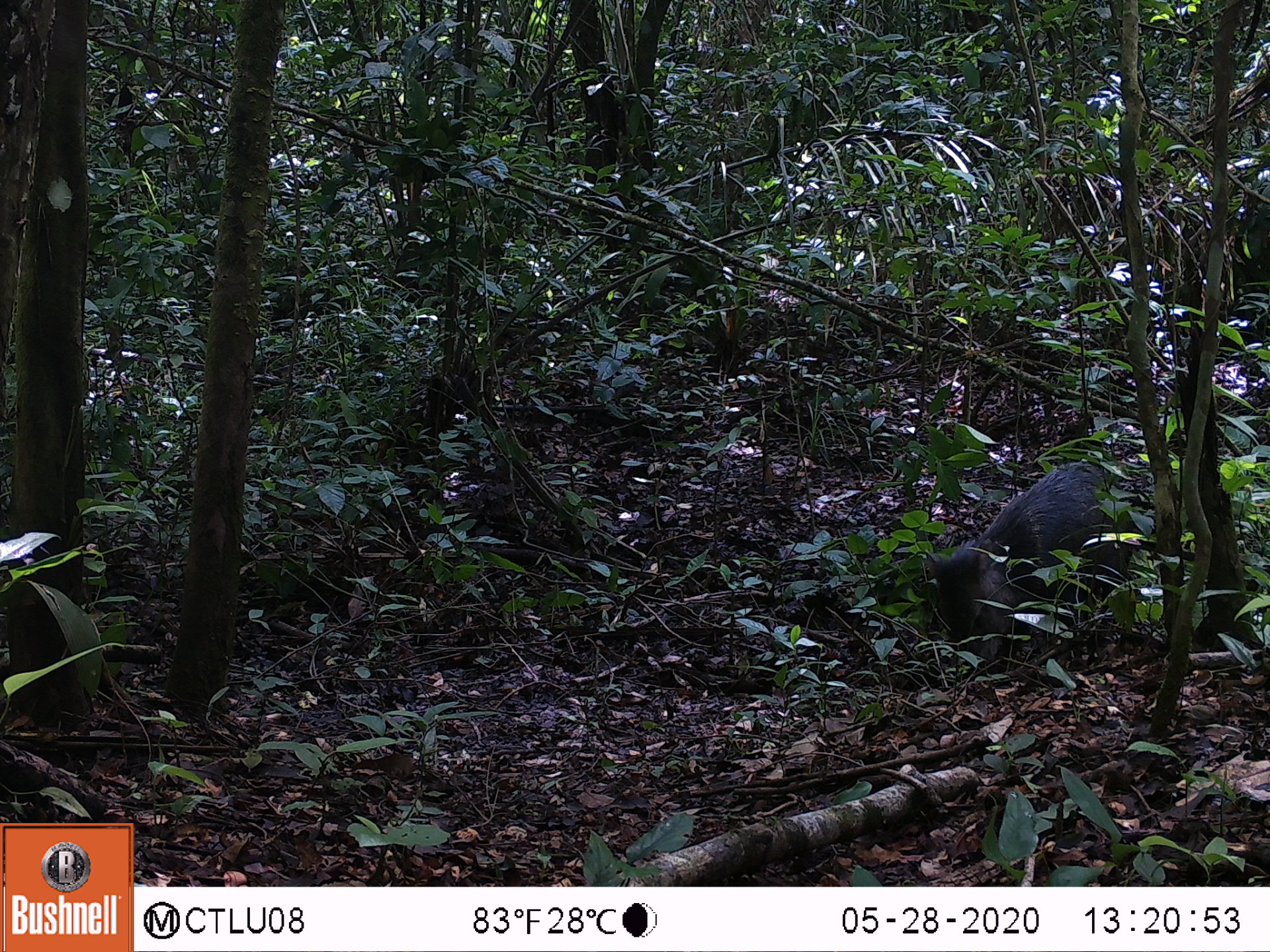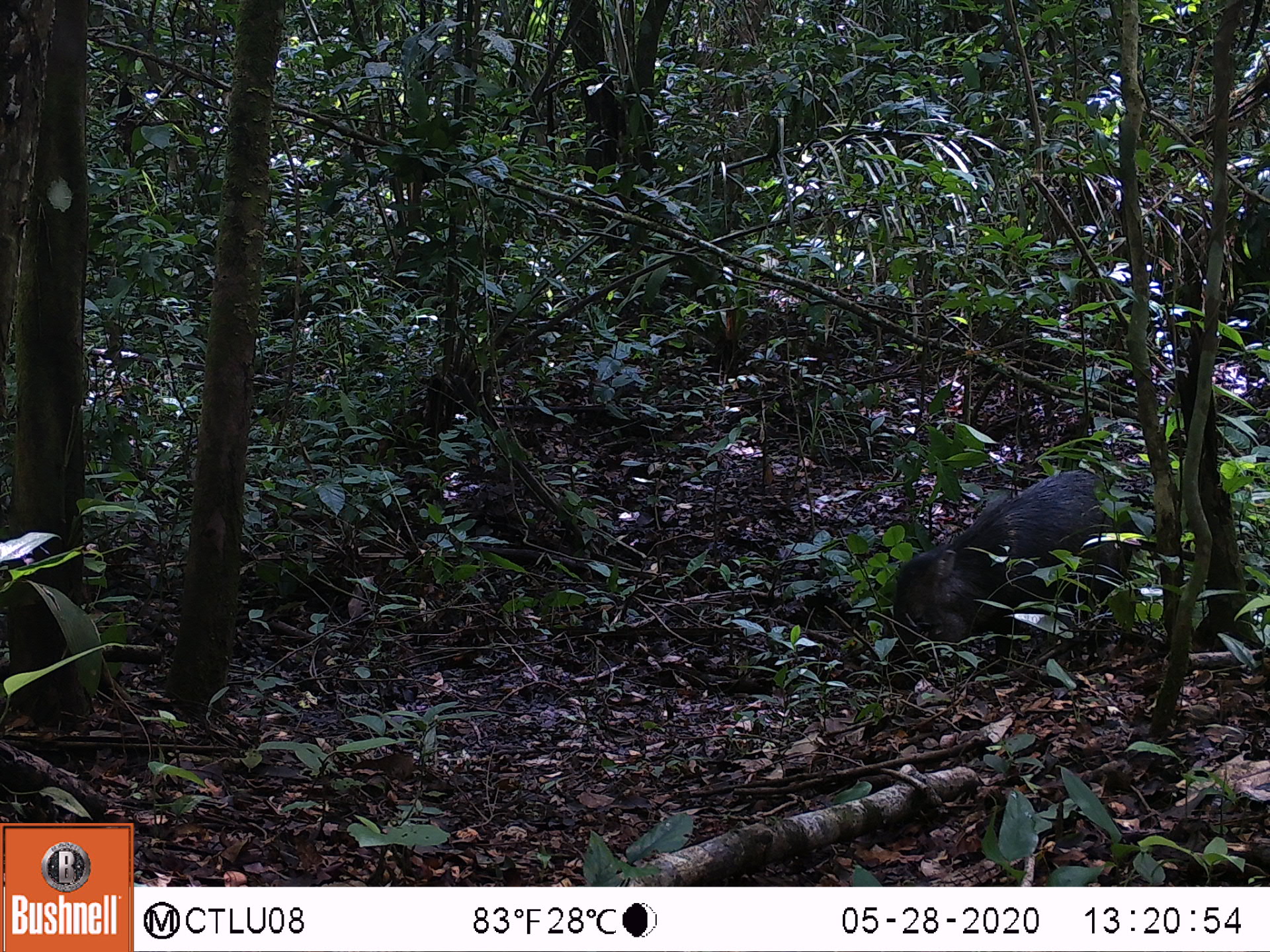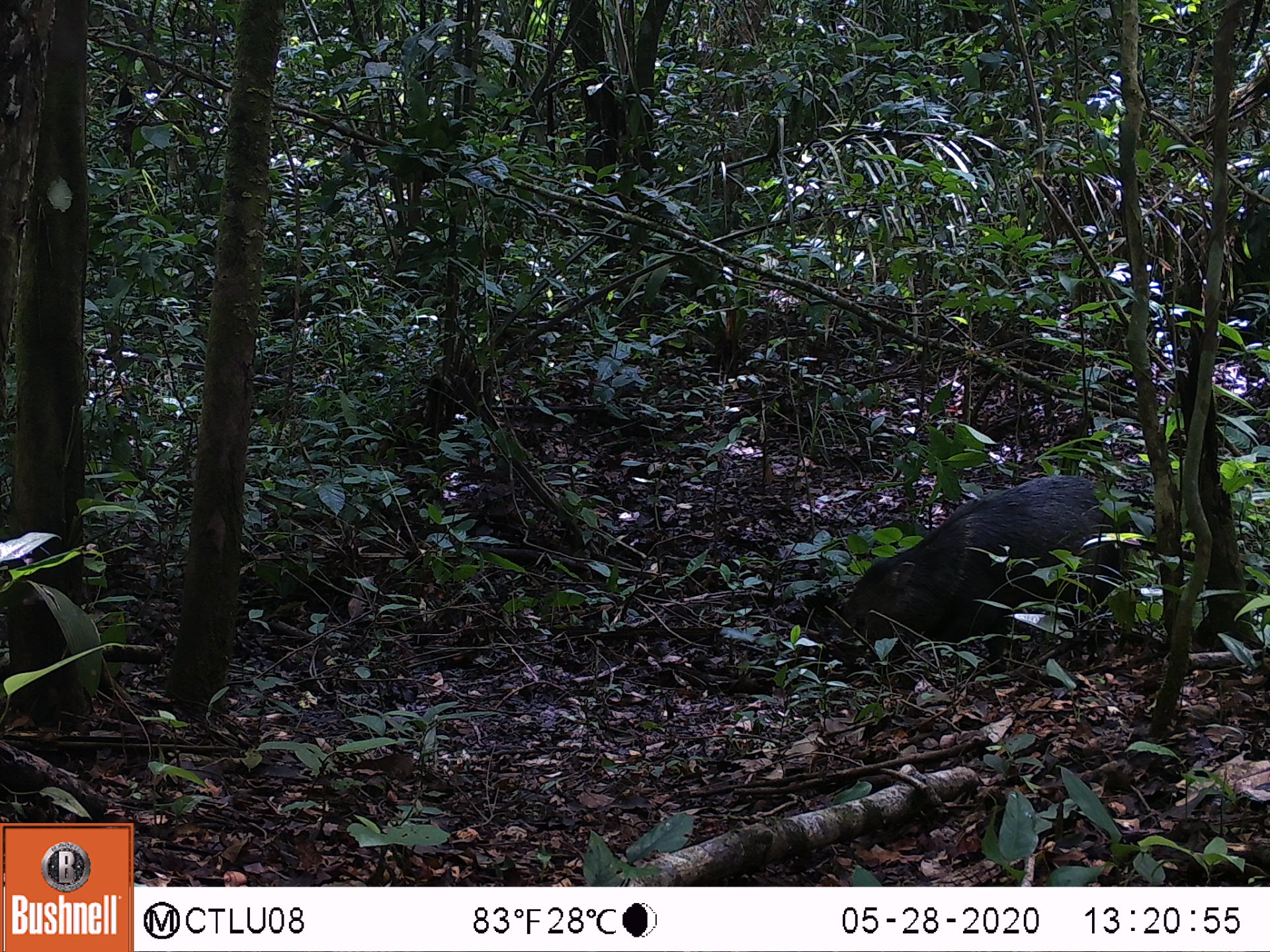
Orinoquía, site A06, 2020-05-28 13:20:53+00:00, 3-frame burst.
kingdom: Animalia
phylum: Chordata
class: Mammalia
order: Artiodactyla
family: Tayassuidae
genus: Pecari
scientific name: Pecari tajacu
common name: collared peccary